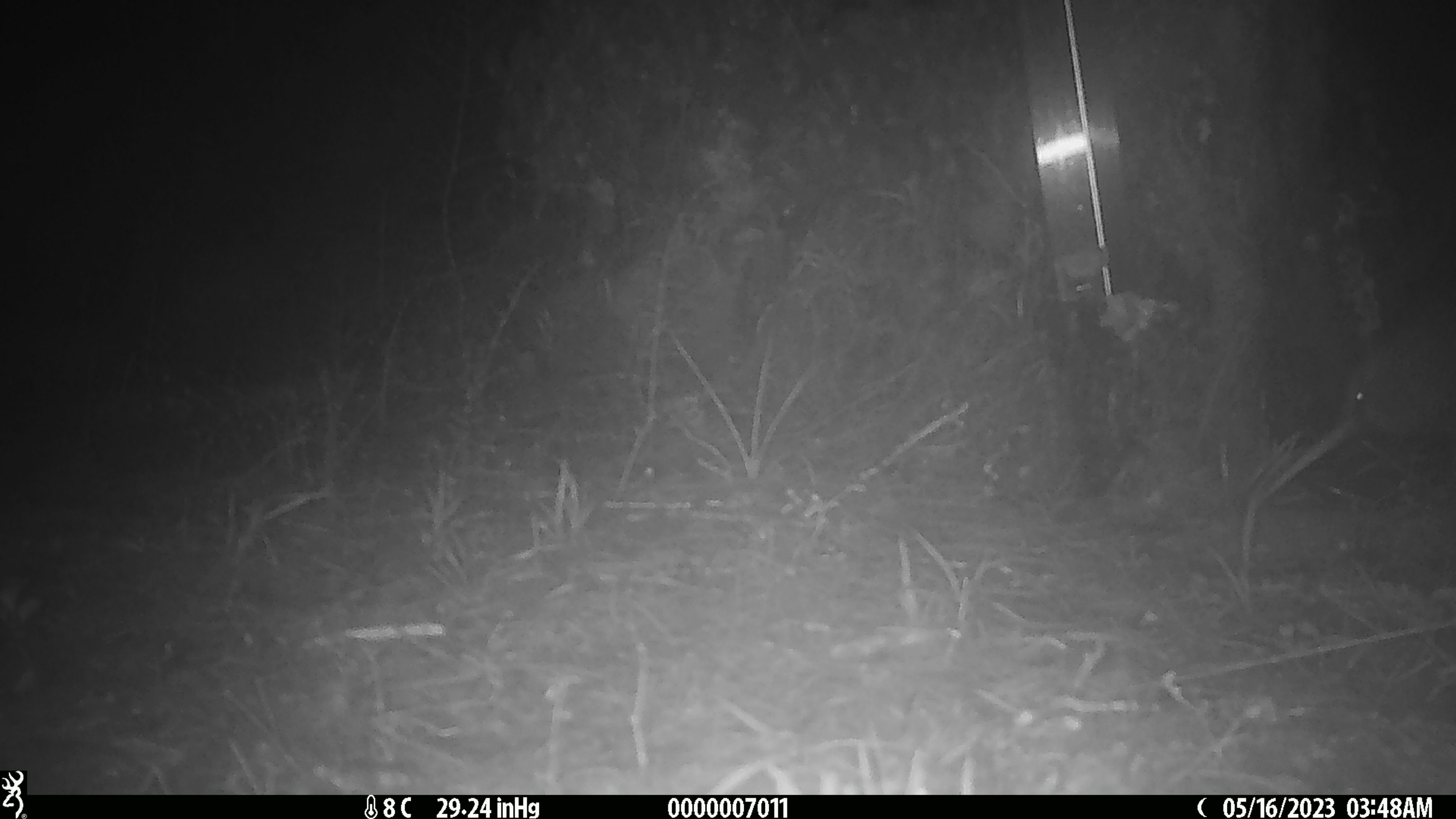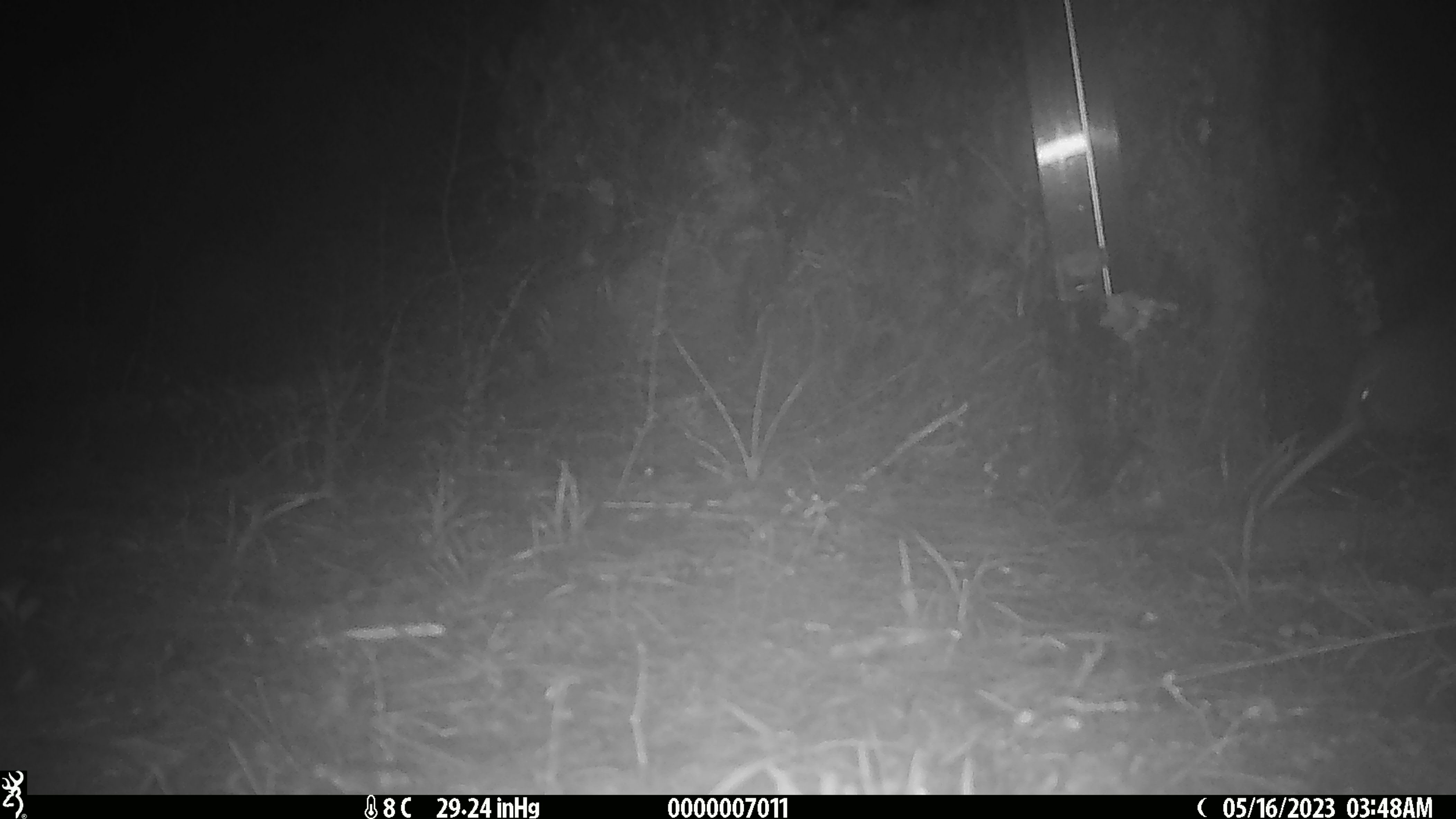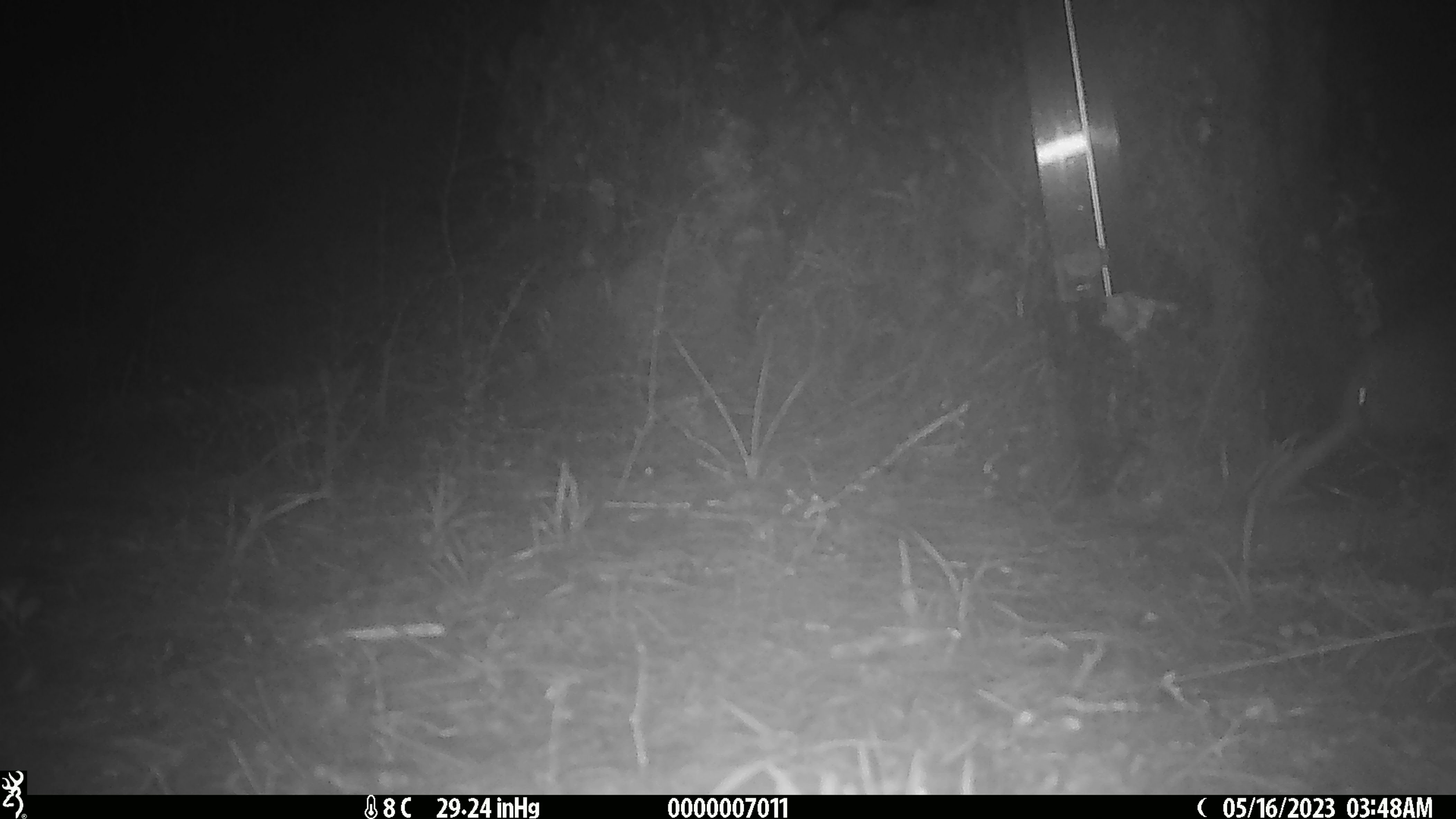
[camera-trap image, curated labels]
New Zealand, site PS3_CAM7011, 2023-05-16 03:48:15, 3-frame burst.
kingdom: Animalia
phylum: Chordata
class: Aves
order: Apterygiformes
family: Apterygidae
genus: Apteryx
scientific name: Apteryx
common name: kiwi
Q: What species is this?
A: Kiwi (Apteryx).